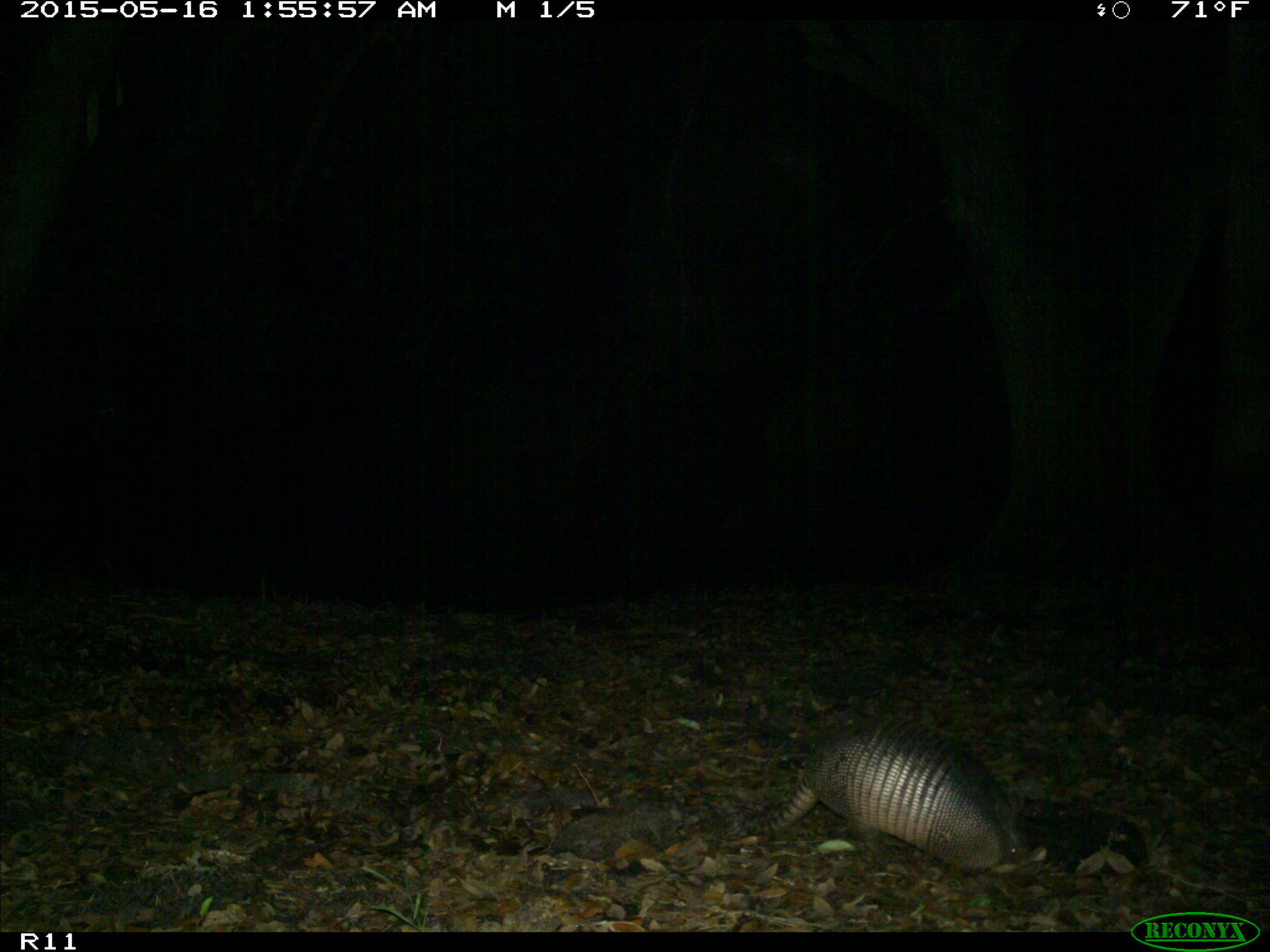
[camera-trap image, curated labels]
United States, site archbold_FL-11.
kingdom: Animalia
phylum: Chordata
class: Mammalia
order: Cingulata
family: Dasypodidae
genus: Dasypus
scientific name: Dasypus novemcinctus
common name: nine-banded armadillo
Dasypus novemcinctus (nine-banded armadillo).